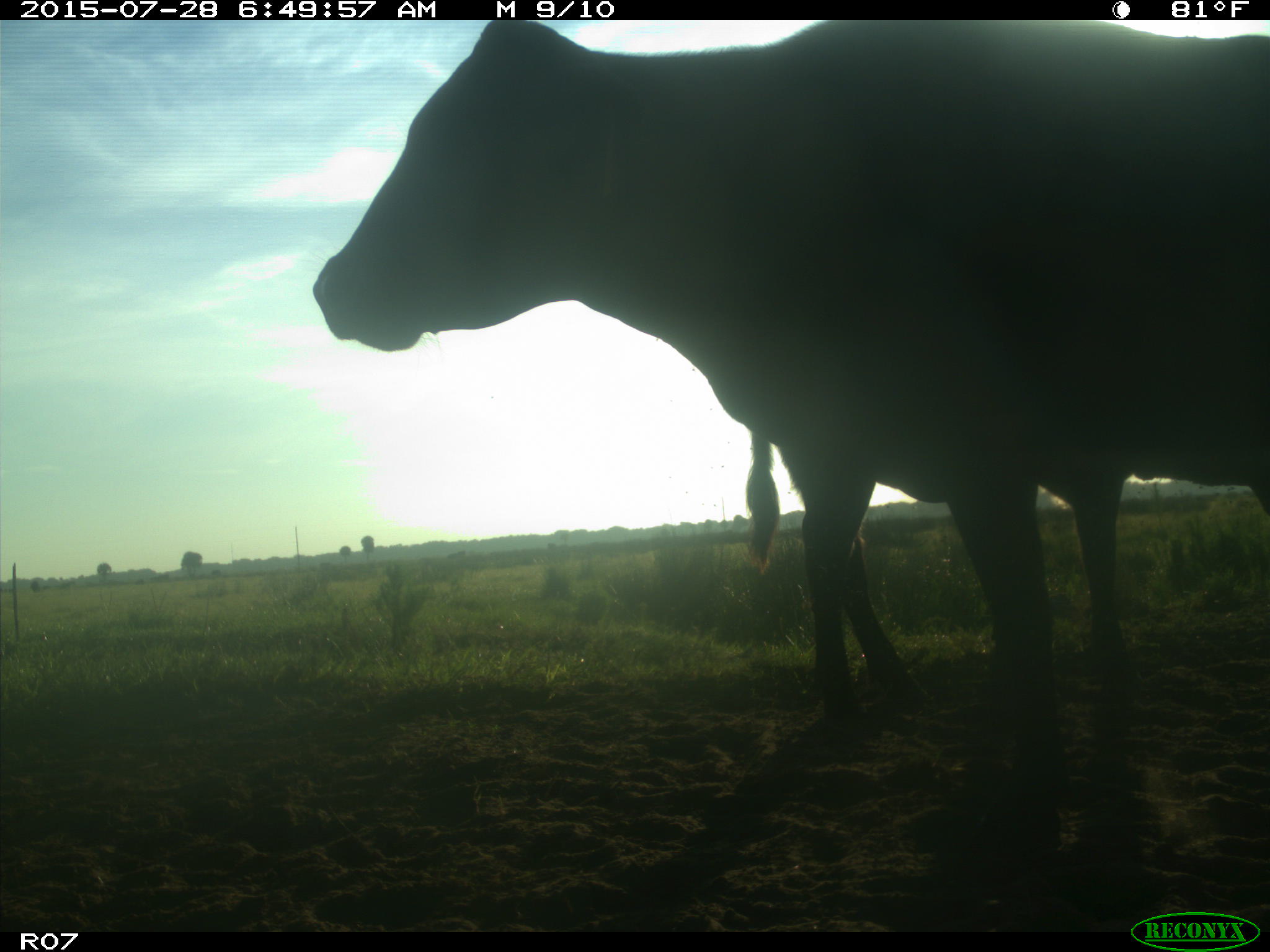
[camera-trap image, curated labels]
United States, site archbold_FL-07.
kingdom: Animalia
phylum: Chordata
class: Mammalia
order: Artiodactyla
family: Bovidae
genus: Bos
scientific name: Bos taurus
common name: domestic cow